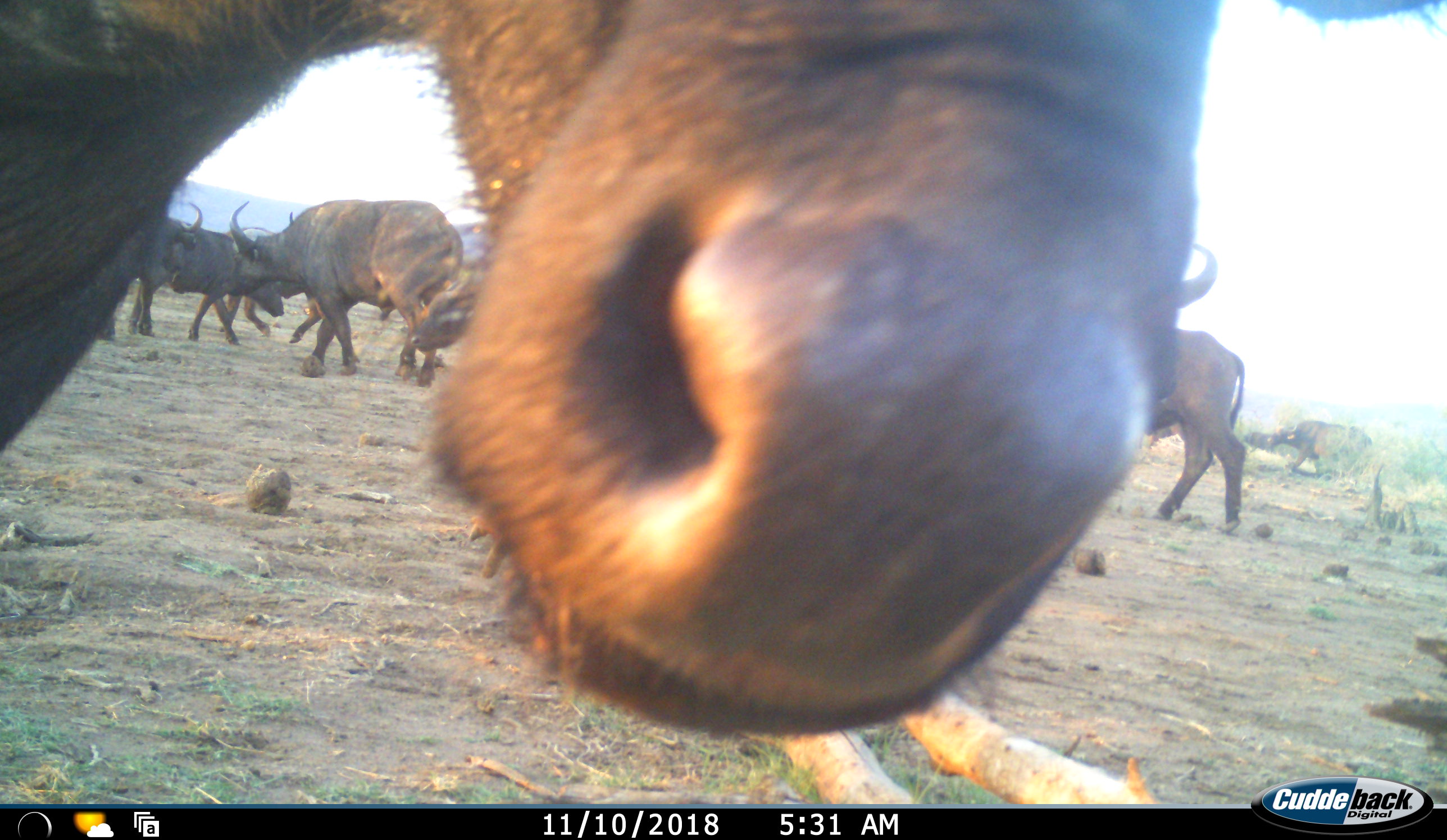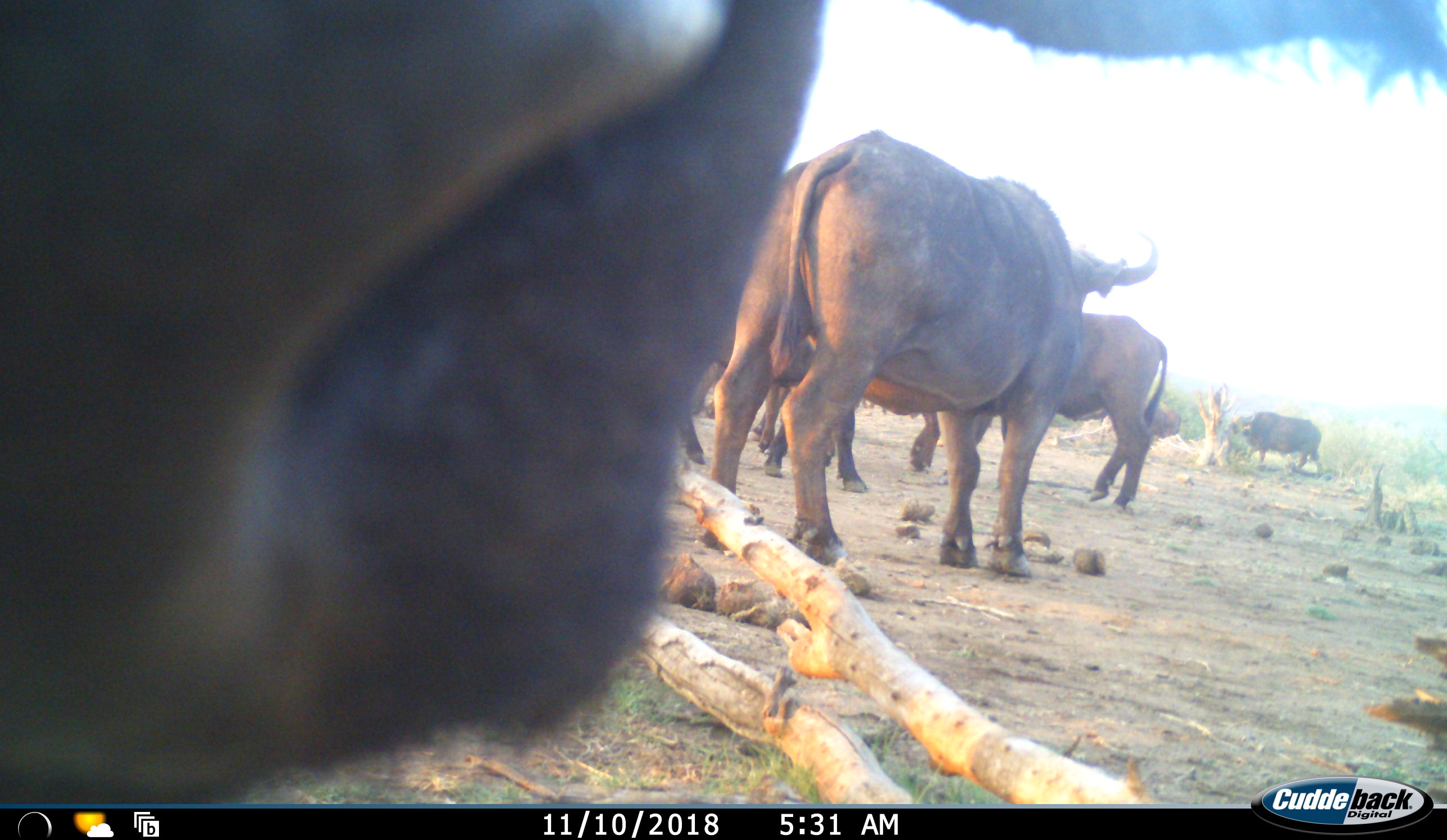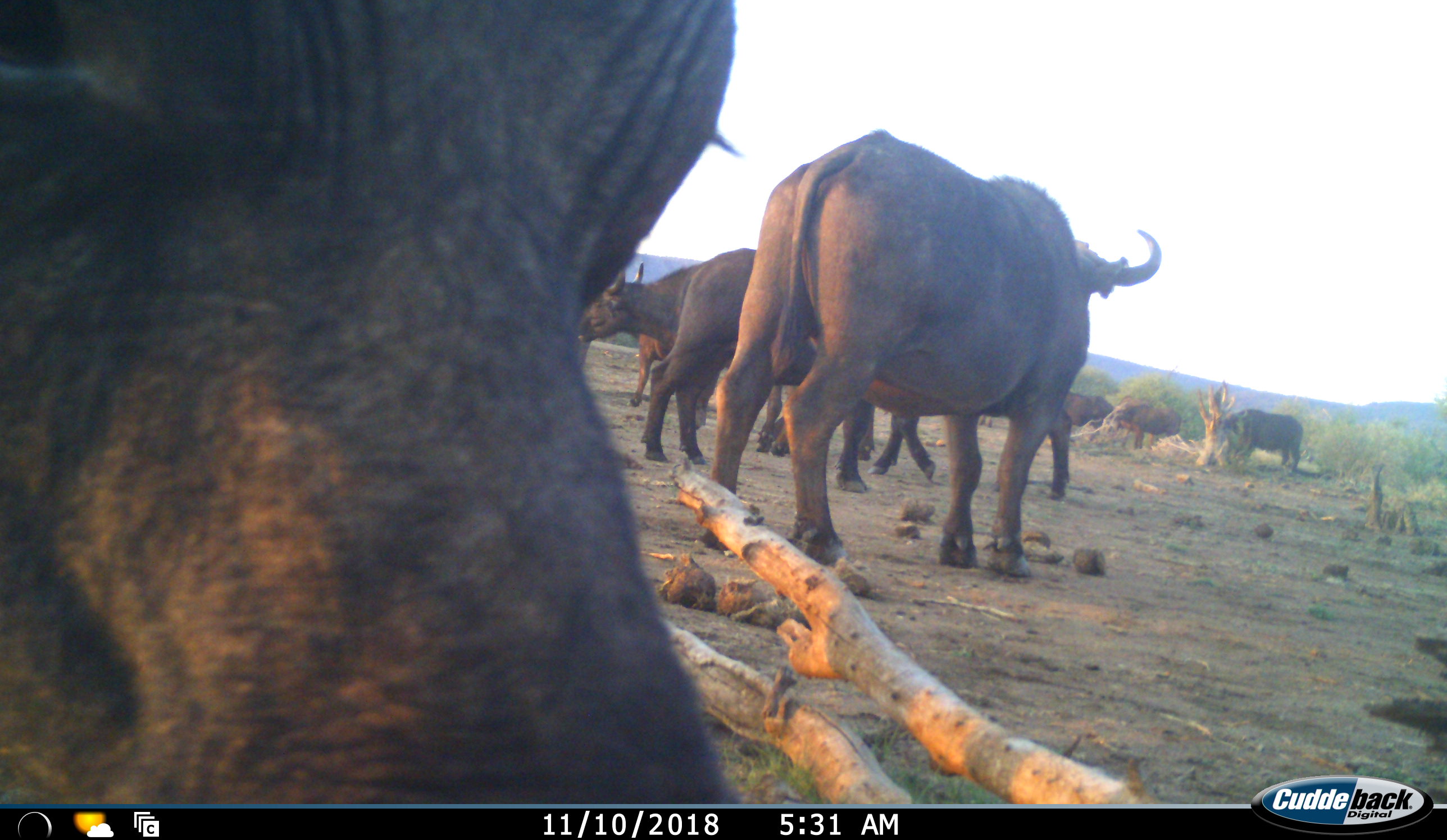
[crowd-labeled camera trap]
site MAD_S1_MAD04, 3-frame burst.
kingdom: Animalia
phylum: Chordata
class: Mammalia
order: Artiodactyla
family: Bovidae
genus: Syncerus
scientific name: Syncerus caffer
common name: african buffalo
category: buffalo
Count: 11-50.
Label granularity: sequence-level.